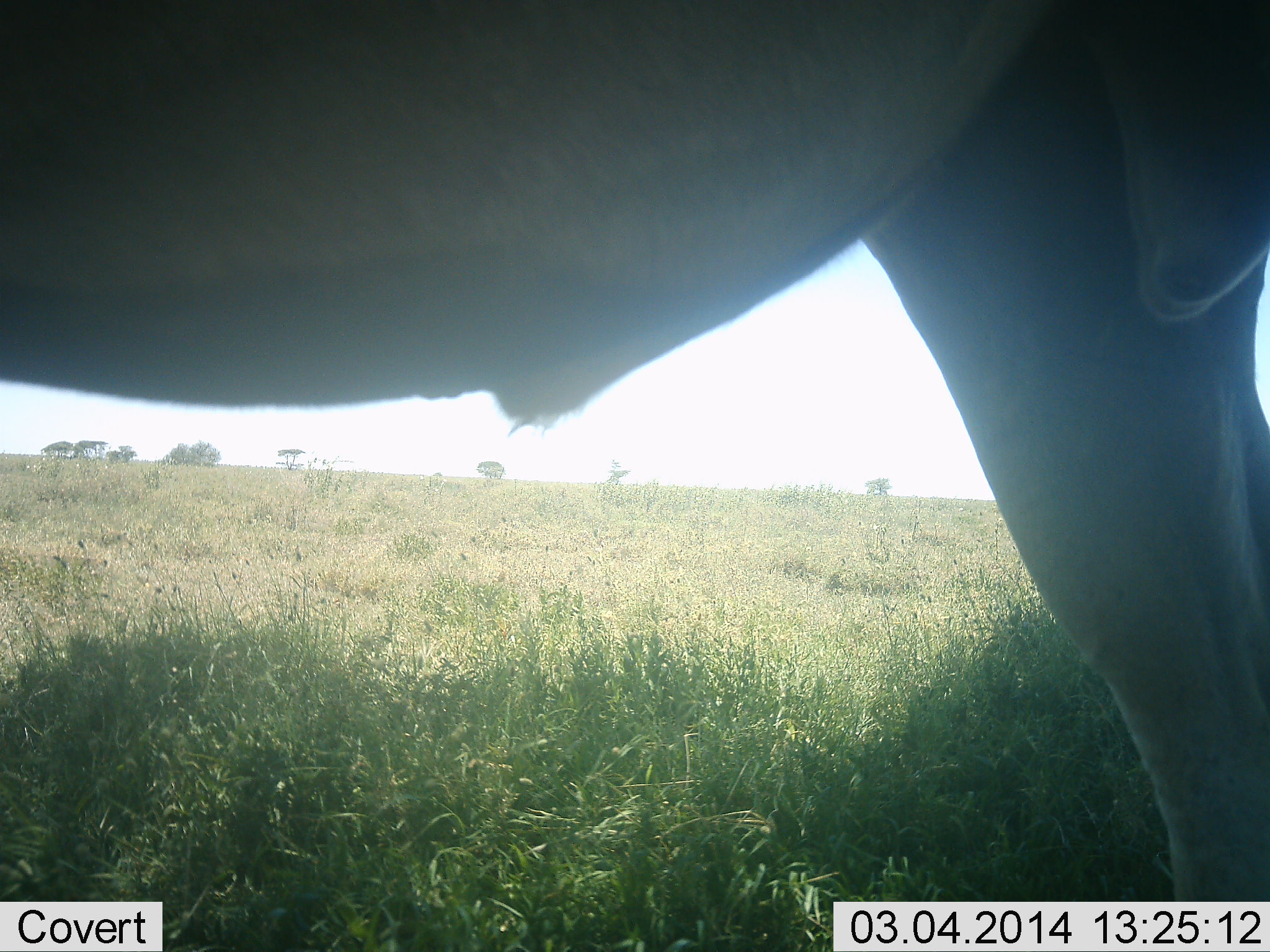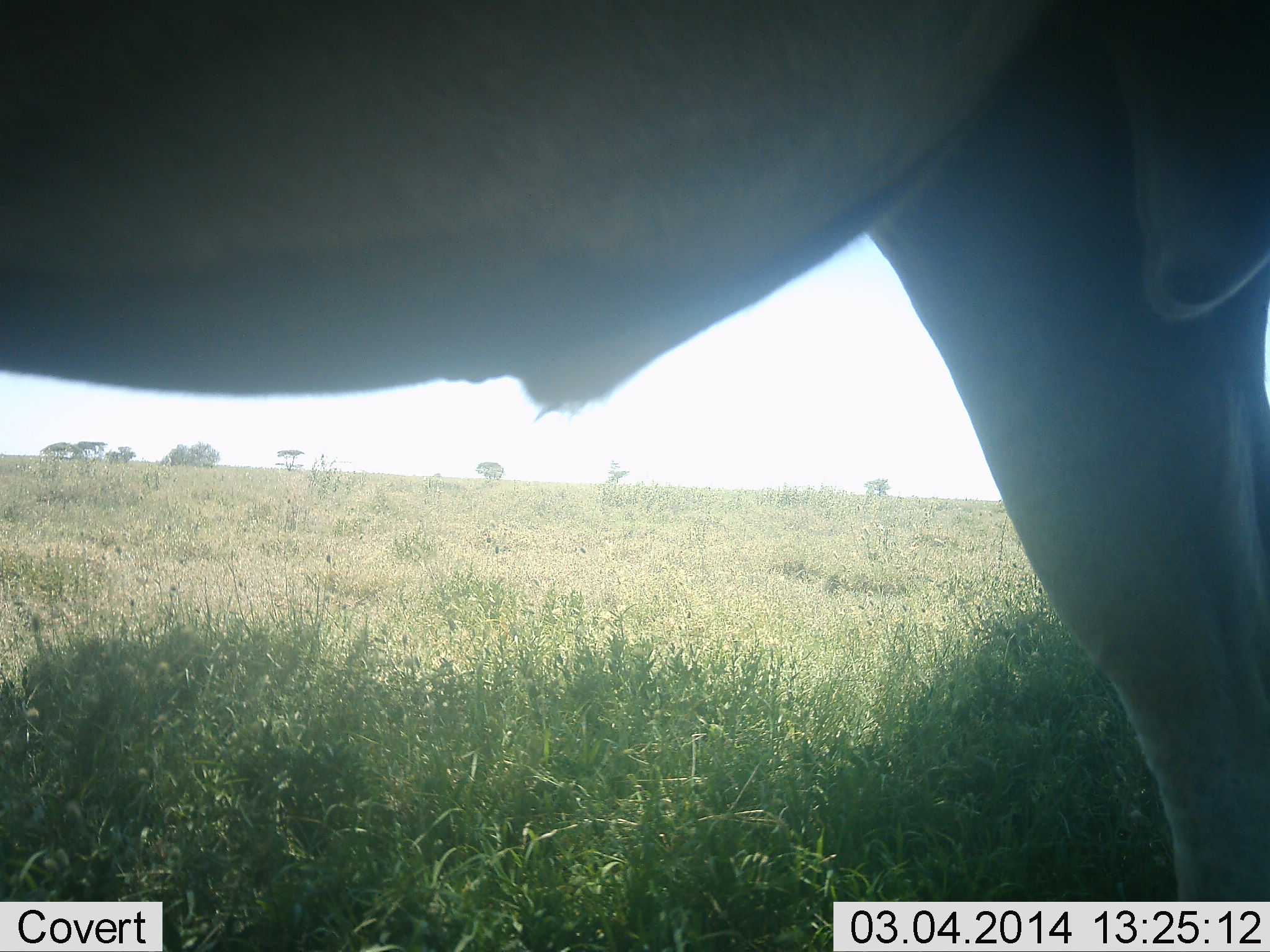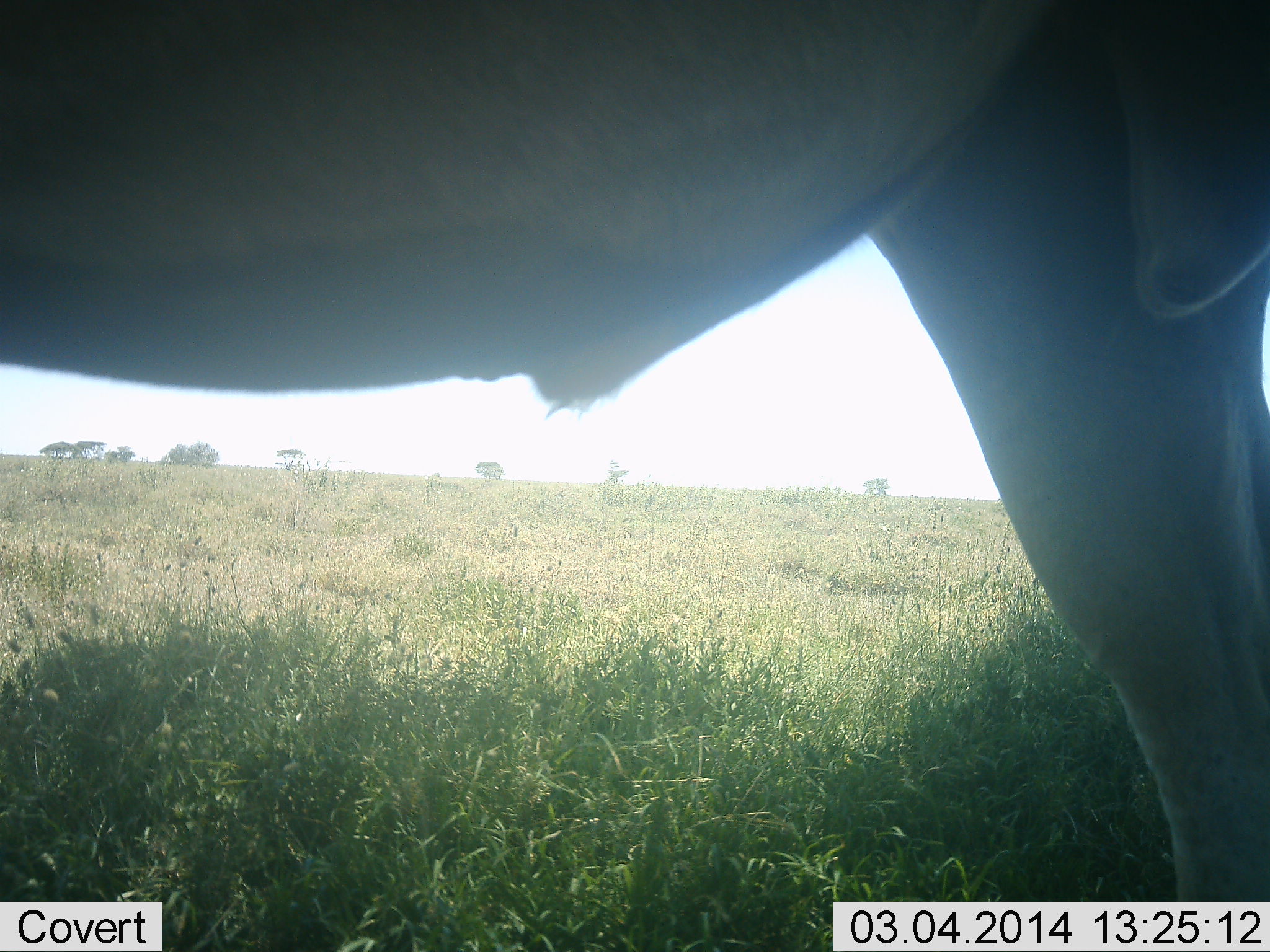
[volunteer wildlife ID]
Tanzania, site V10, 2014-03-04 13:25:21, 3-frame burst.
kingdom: Animalia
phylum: Chordata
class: Mammalia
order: Artiodactyla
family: Bovidae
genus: Connochaetes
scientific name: Connochaetes taurinus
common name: blue wildebeest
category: wildebeest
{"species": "wildebeest (blue wildebeest) (Connochaetes taurinus)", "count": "1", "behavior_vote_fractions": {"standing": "97%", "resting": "0%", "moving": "5%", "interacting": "0%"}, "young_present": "0%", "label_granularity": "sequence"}